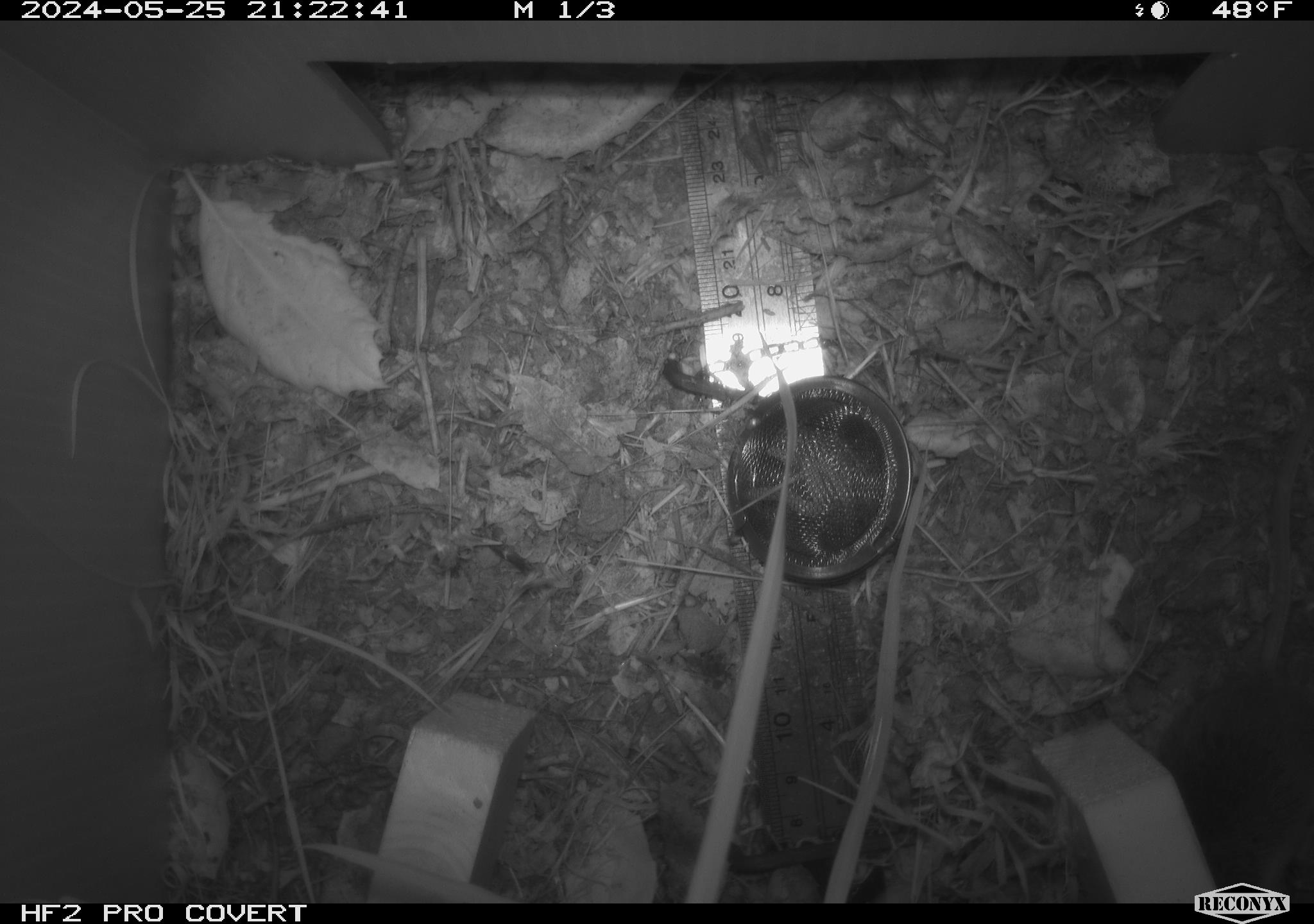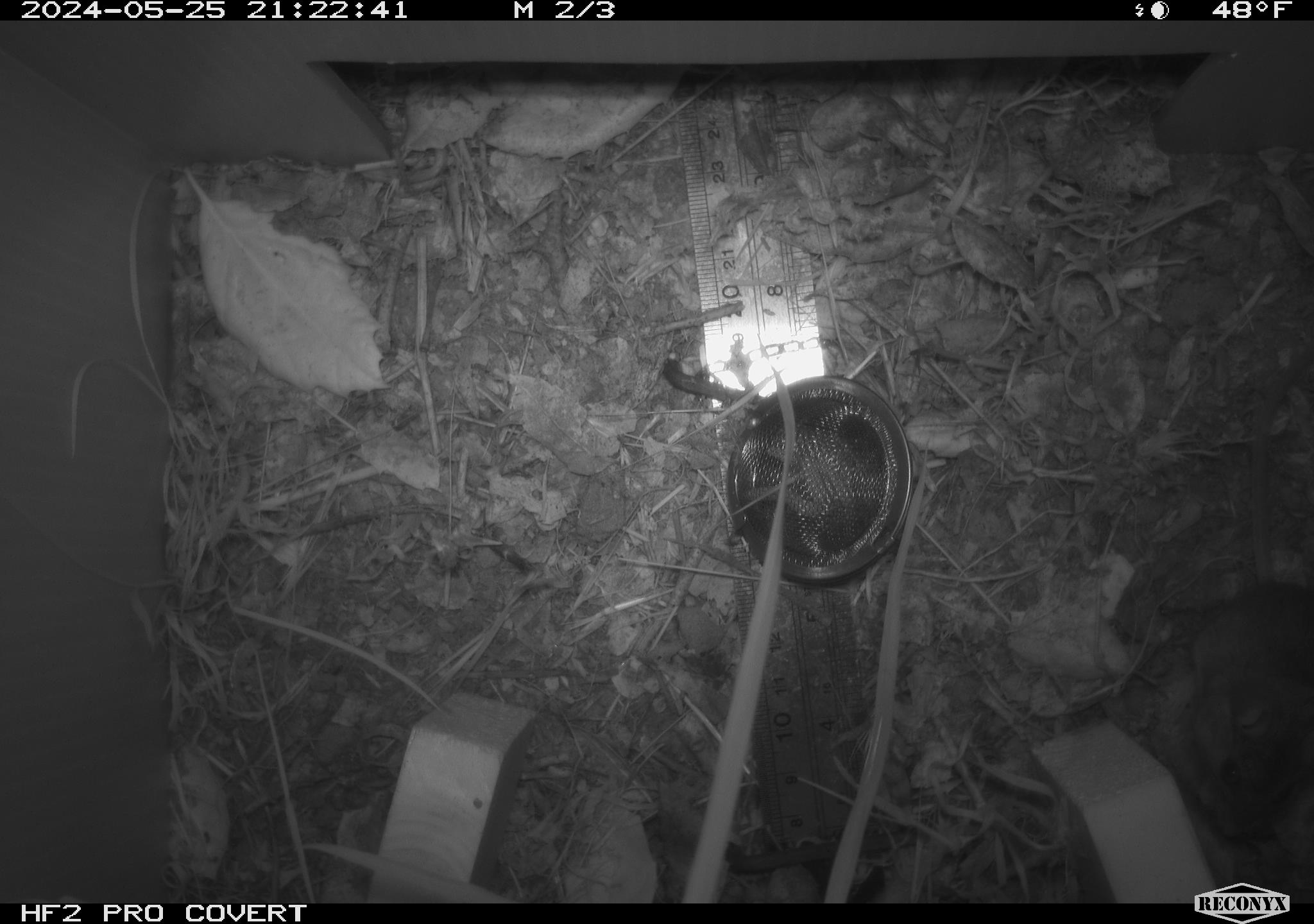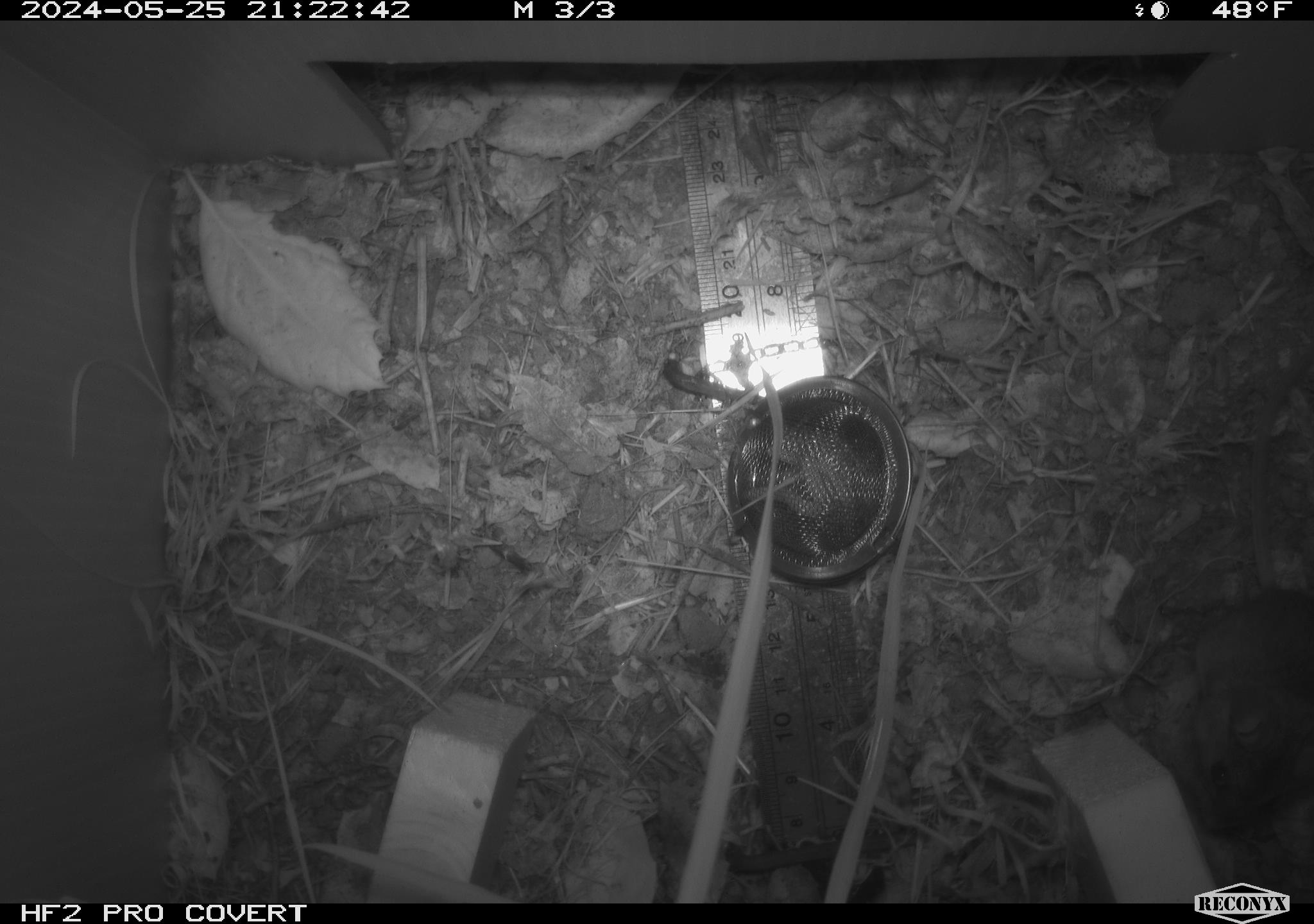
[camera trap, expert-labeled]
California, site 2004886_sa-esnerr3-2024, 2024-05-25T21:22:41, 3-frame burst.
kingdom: Animalia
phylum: Chordata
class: Mammalia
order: Rodentia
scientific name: Rodentia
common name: rodent